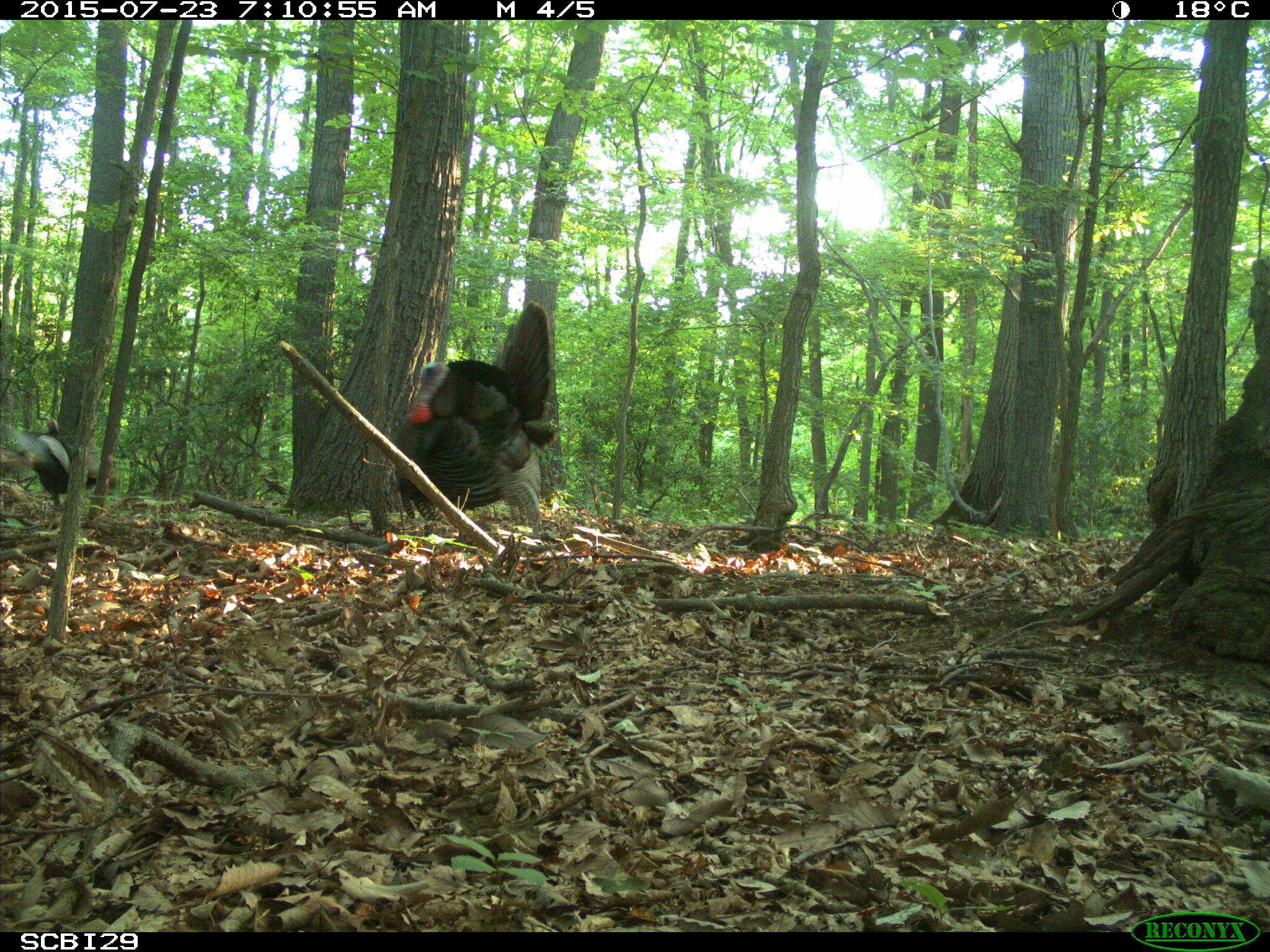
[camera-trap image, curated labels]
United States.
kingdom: Animalia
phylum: Chordata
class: Aves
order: Galliformes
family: Phasianidae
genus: Meleagris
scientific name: Meleagris gallopavo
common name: wild turkey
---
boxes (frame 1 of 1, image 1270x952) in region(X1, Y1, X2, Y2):
Wild Turkey: region(394, 304, 557, 532)